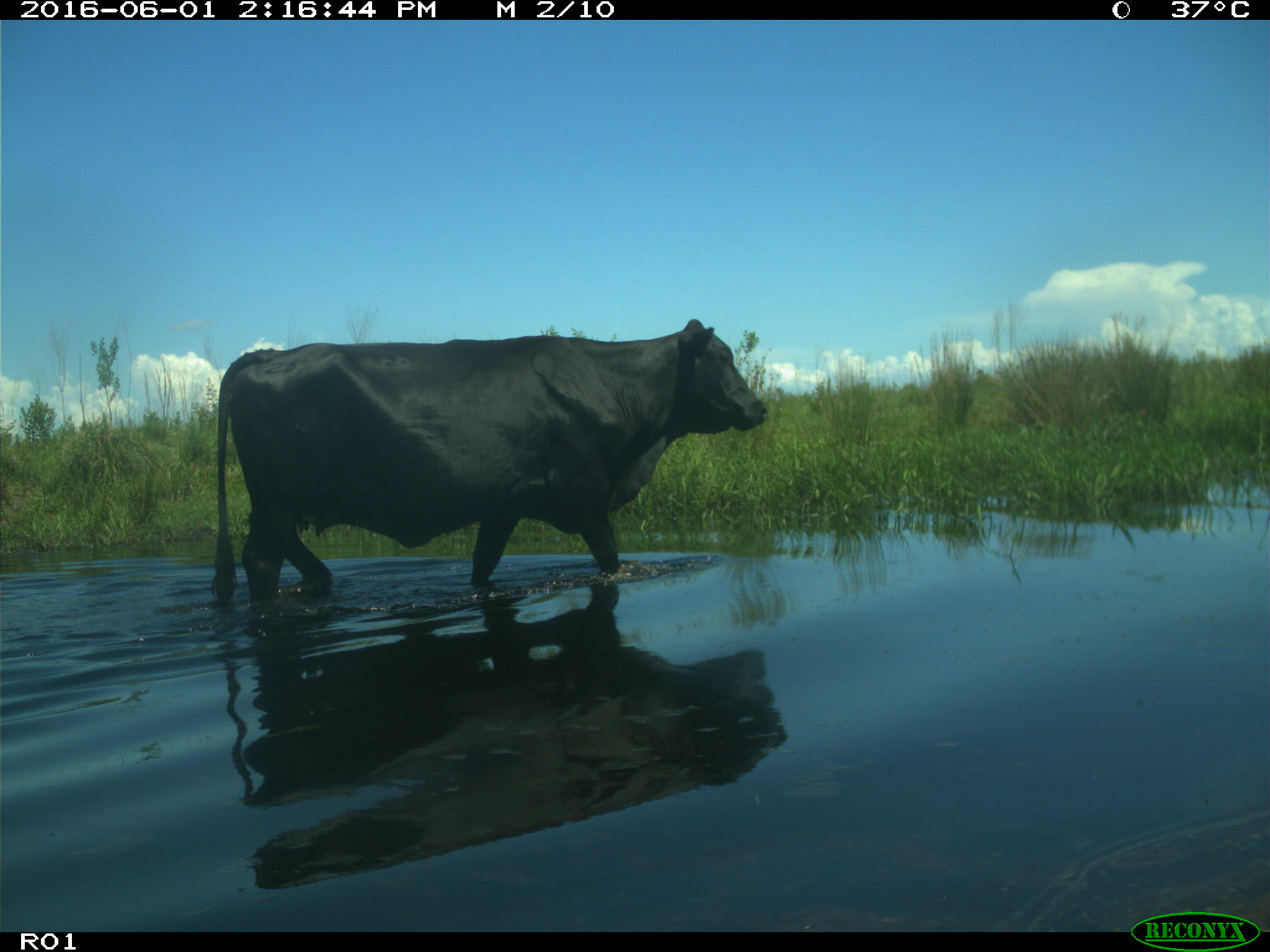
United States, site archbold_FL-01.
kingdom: Animalia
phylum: Chordata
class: Mammalia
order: Artiodactyla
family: Bovidae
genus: Bos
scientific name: Bos taurus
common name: domestic cow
Bos taurus (domestic cow).